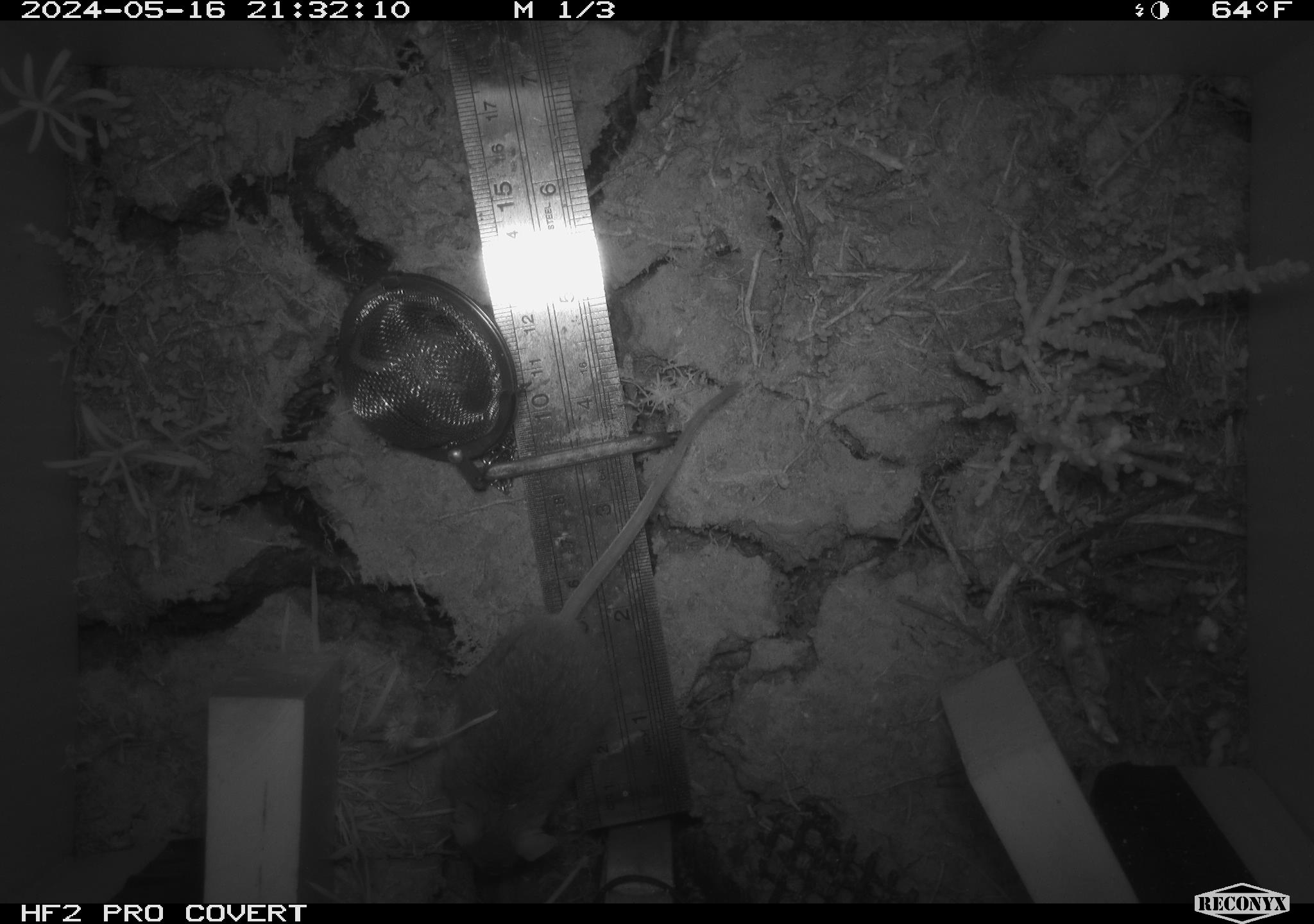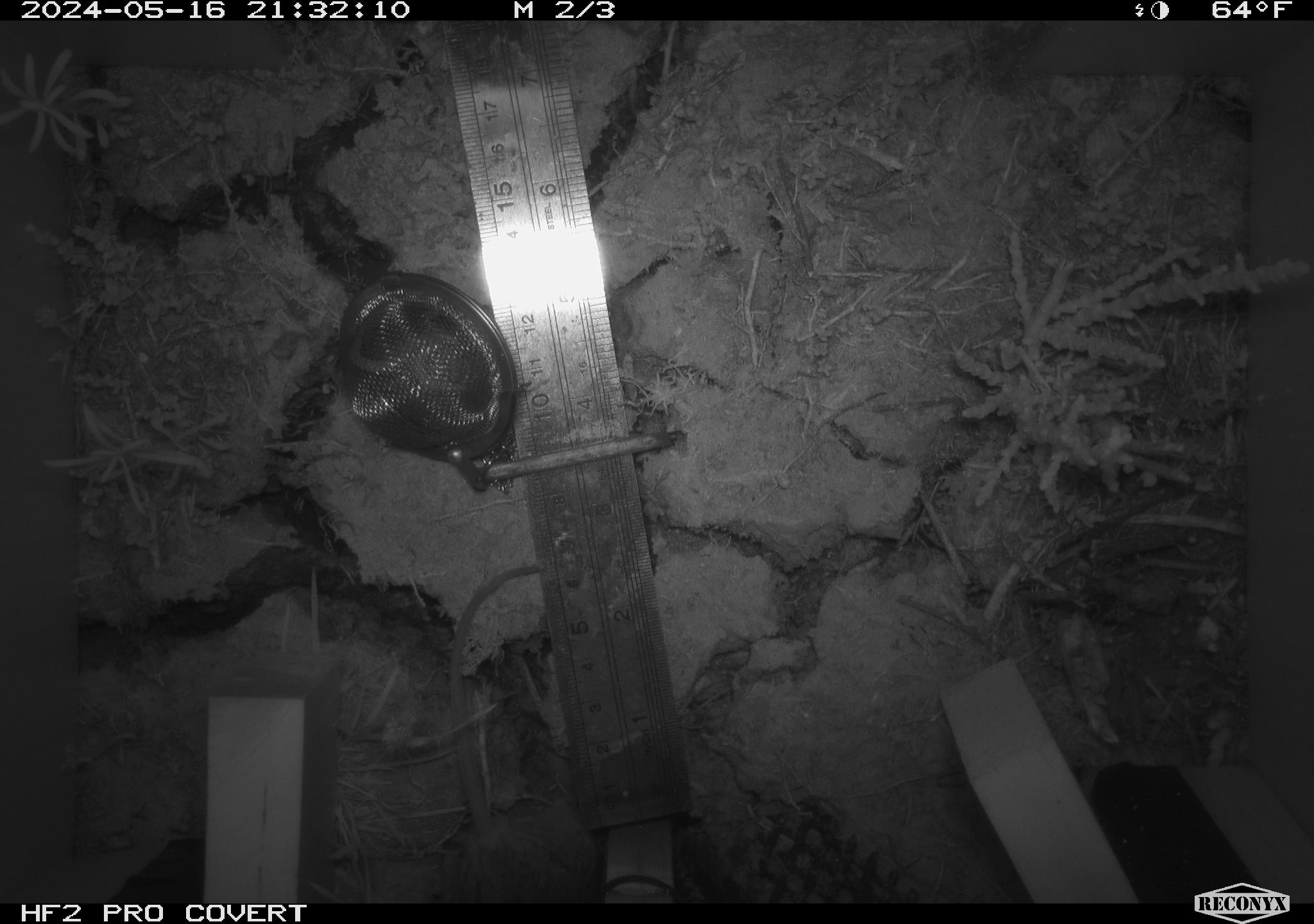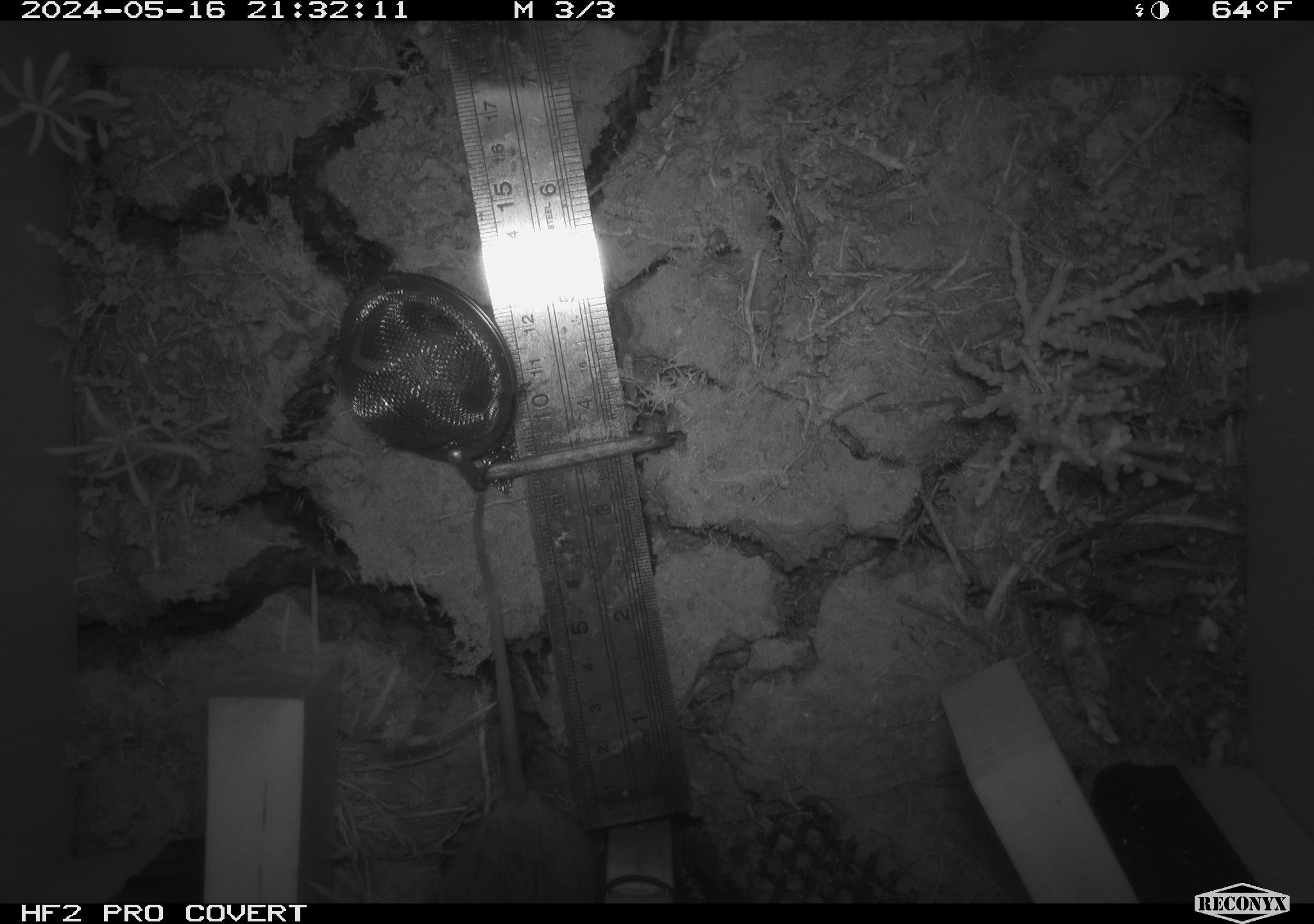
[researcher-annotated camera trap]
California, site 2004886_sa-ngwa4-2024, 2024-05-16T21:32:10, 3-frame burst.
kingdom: Animalia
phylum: Chordata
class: Mammalia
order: Rodentia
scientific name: Rodentia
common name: mouse species